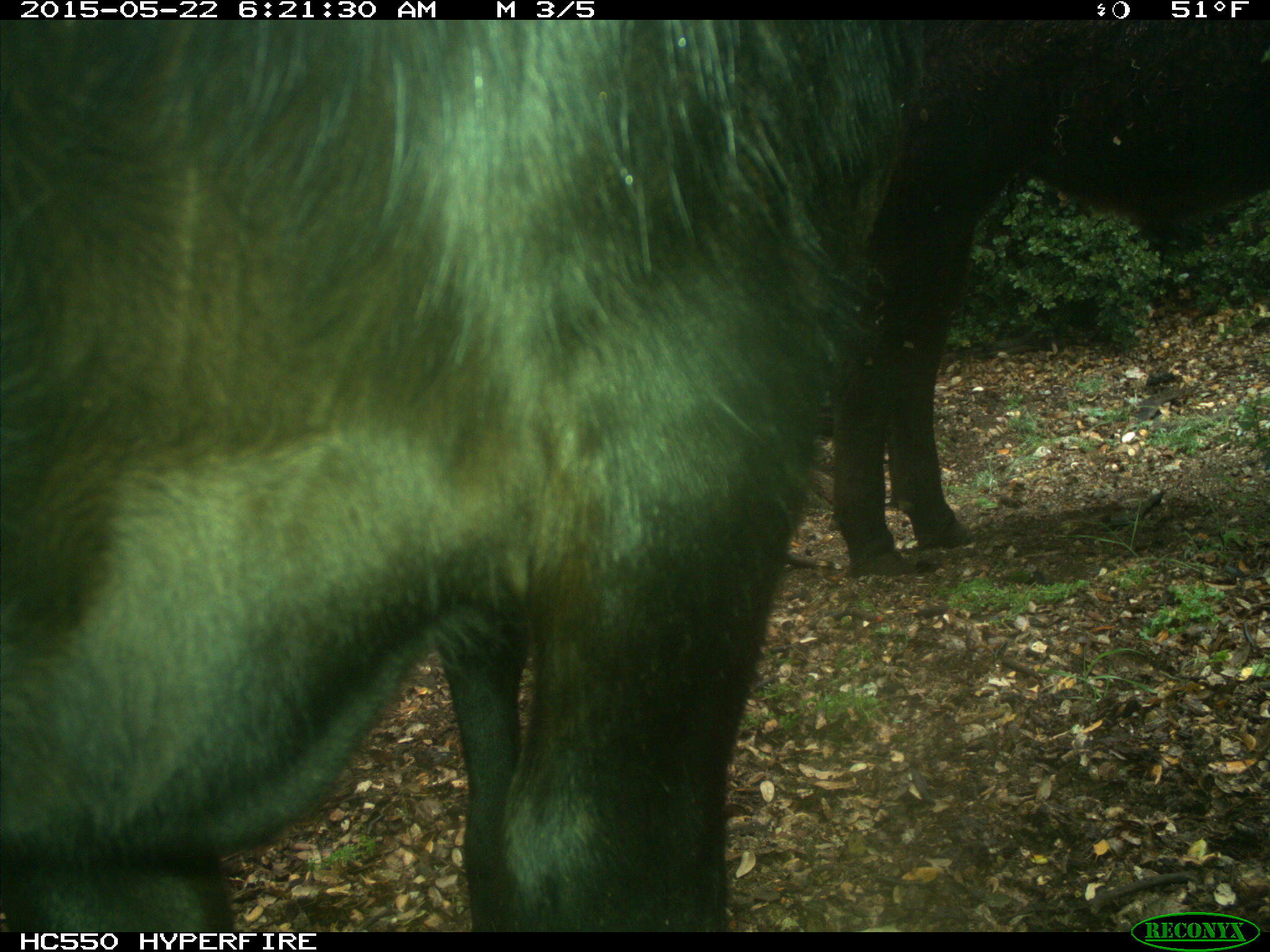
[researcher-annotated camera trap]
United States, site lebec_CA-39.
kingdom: Animalia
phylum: Chordata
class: Mammalia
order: Artiodactyla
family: Bovidae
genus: Bos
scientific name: Bos taurus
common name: domestic cow